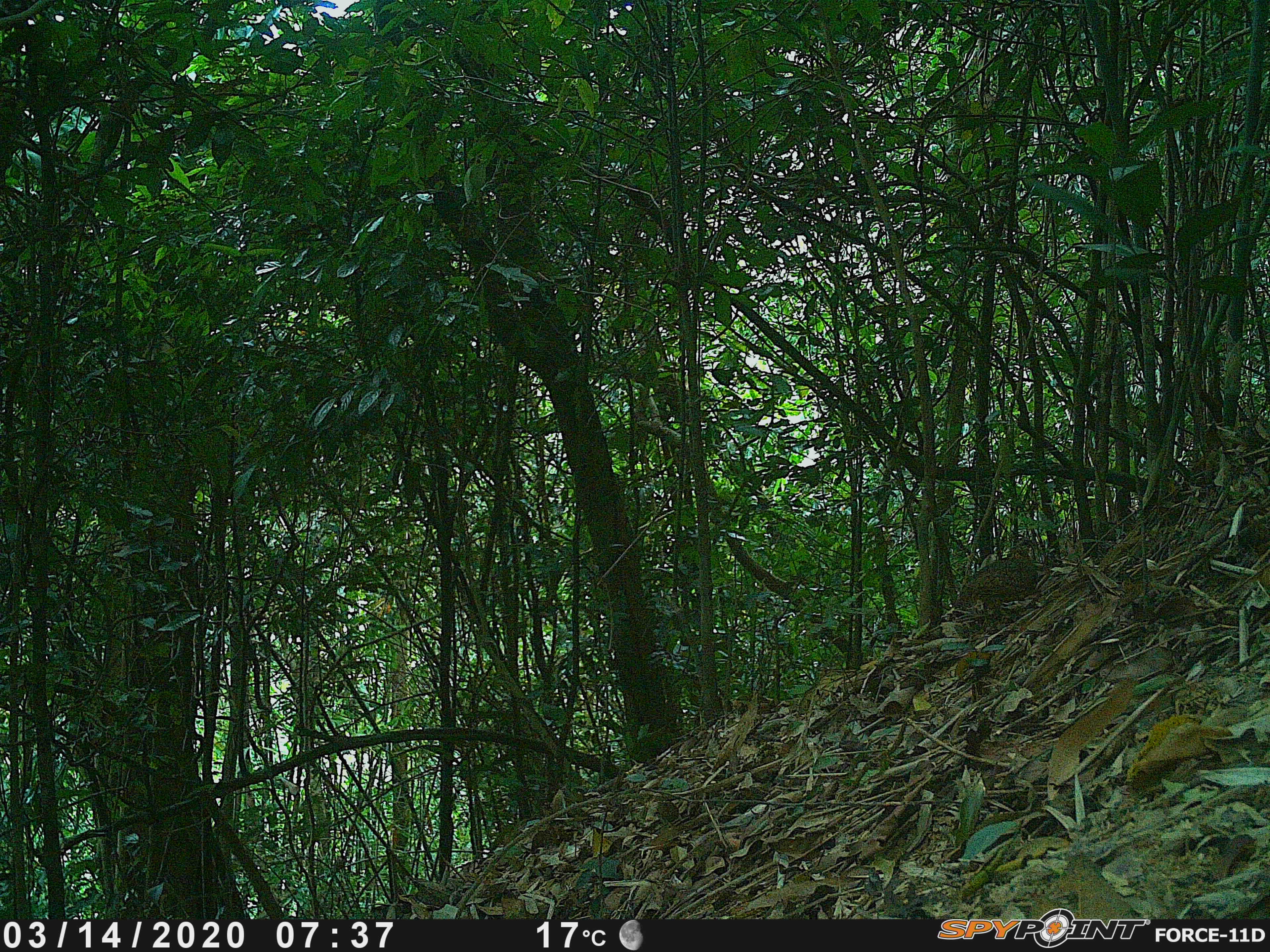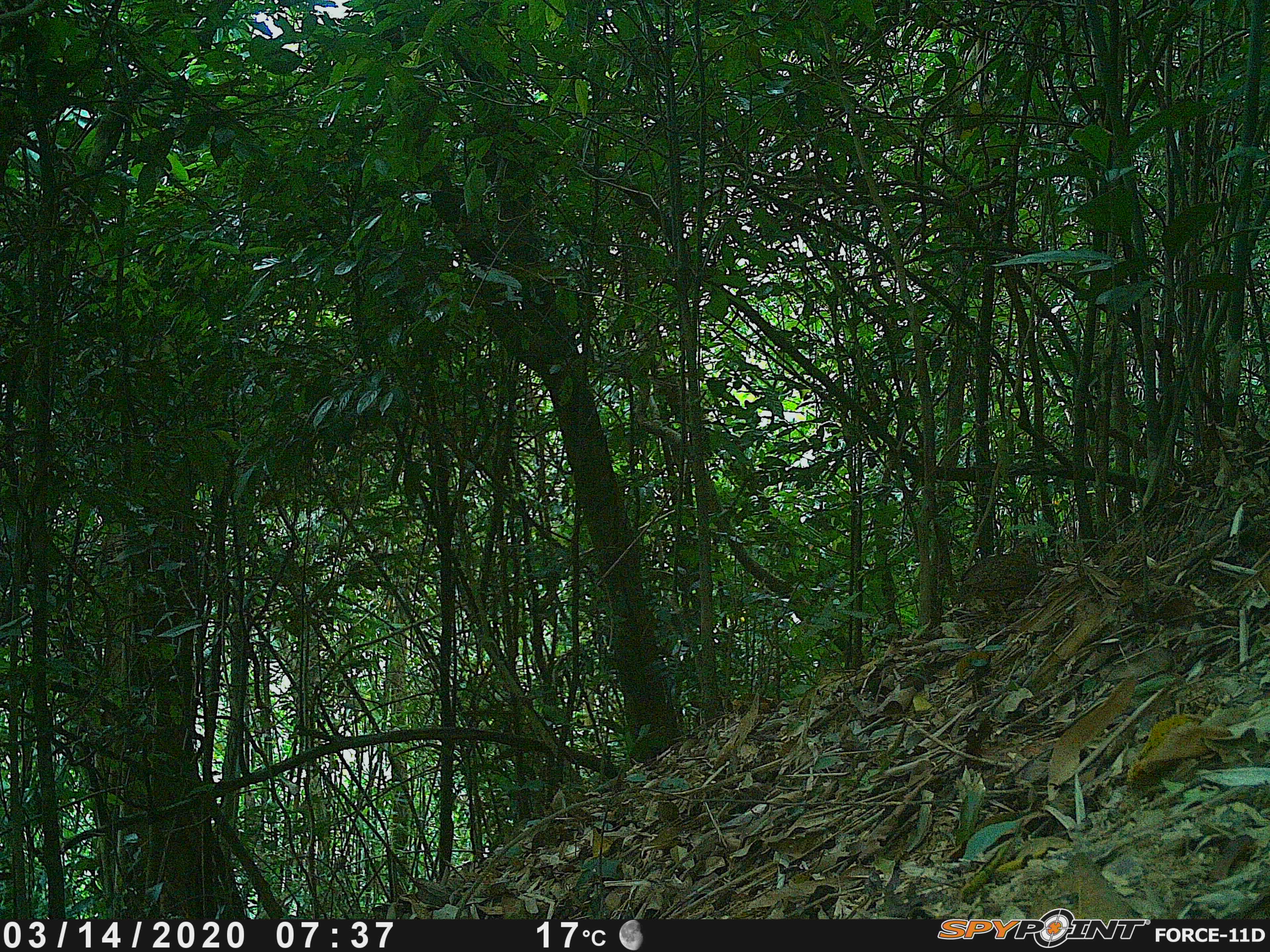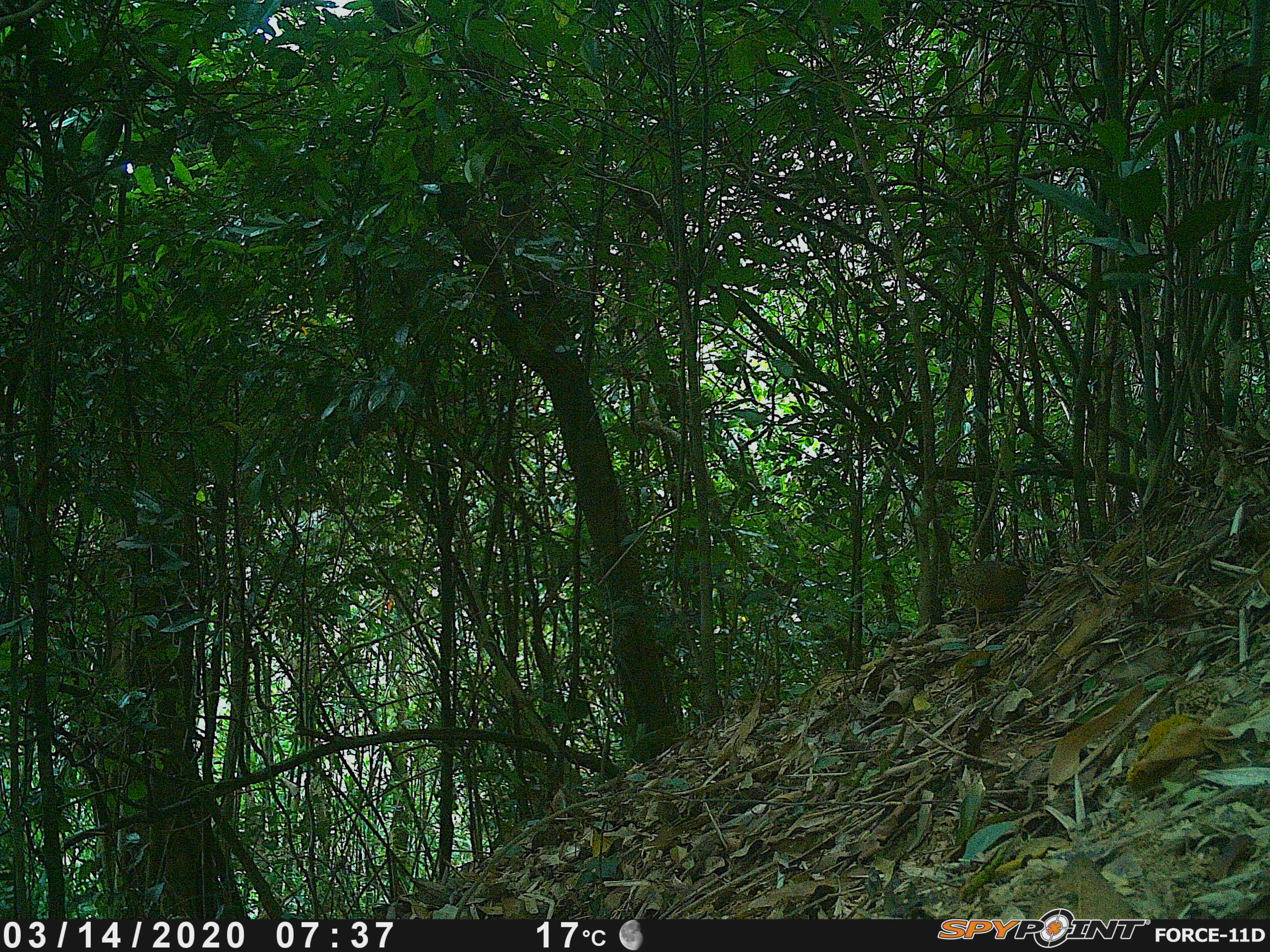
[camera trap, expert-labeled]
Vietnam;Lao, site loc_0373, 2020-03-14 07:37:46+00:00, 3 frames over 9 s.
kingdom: Animalia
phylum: Chordata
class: Aves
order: Galliformes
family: Phasianidae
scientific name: Phasianidae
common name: partridge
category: unidentified partridge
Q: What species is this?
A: Unidentified partridge (partridge) (Phasianidae).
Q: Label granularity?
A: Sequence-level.